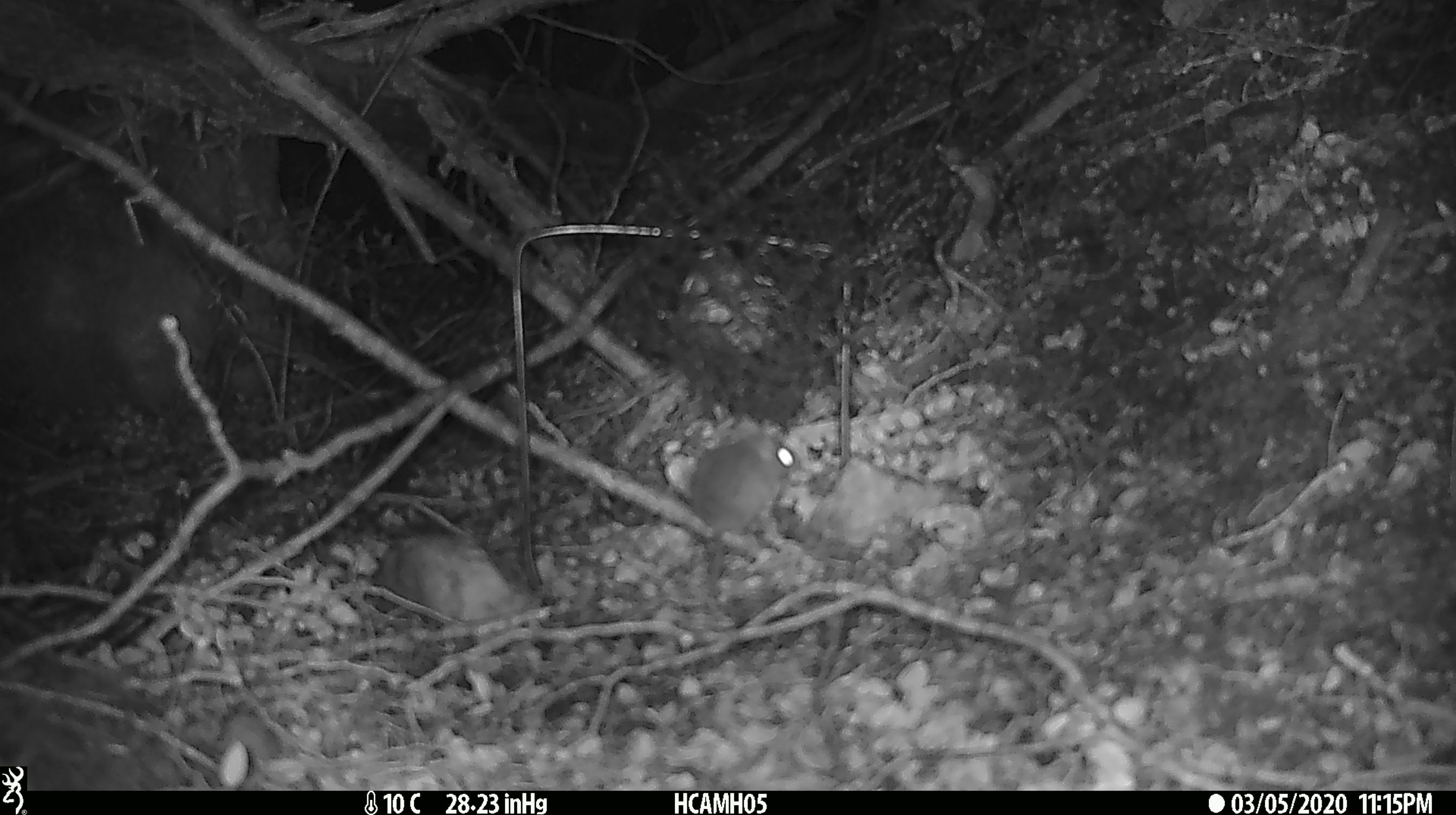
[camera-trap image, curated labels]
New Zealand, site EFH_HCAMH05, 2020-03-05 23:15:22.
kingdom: Animalia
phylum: Chordata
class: Mammalia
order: Rodentia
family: Muridae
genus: Mus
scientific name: Mus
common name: mouse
Mouse (Mus).